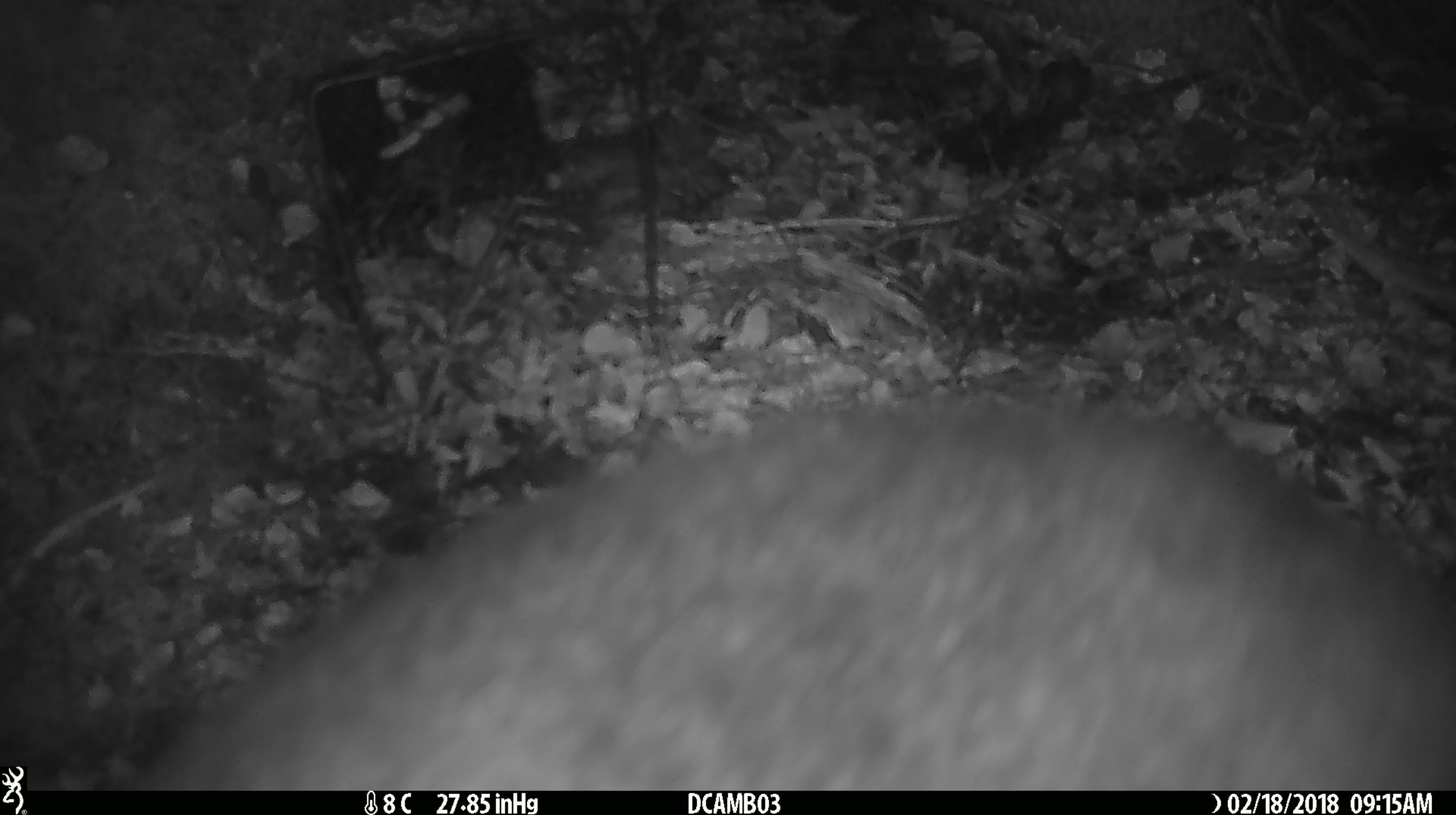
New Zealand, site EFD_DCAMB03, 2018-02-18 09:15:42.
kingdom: Animalia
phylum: Chordata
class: Mammalia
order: Diprotodontia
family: Phalangeridae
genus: Trichosurus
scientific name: Trichosurus vulpecula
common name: common brushtail possum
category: possum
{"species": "possum (common brushtail possum) (Trichosurus vulpecula)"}